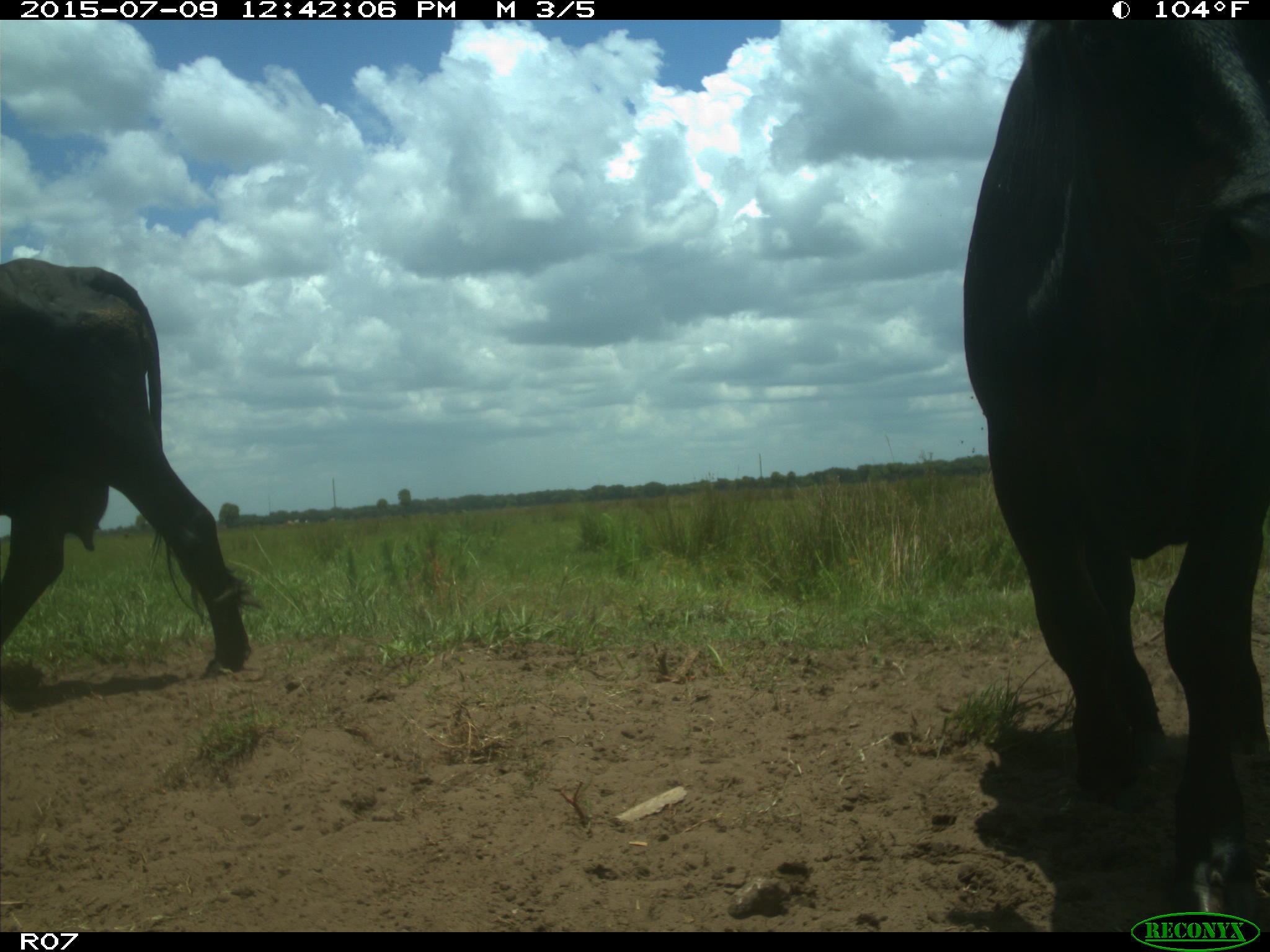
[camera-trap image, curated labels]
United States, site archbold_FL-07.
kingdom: Animalia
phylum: Chordata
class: Mammalia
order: Artiodactyla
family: Bovidae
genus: Bos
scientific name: Bos taurus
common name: domestic cow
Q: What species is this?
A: Bos taurus (domestic cow).